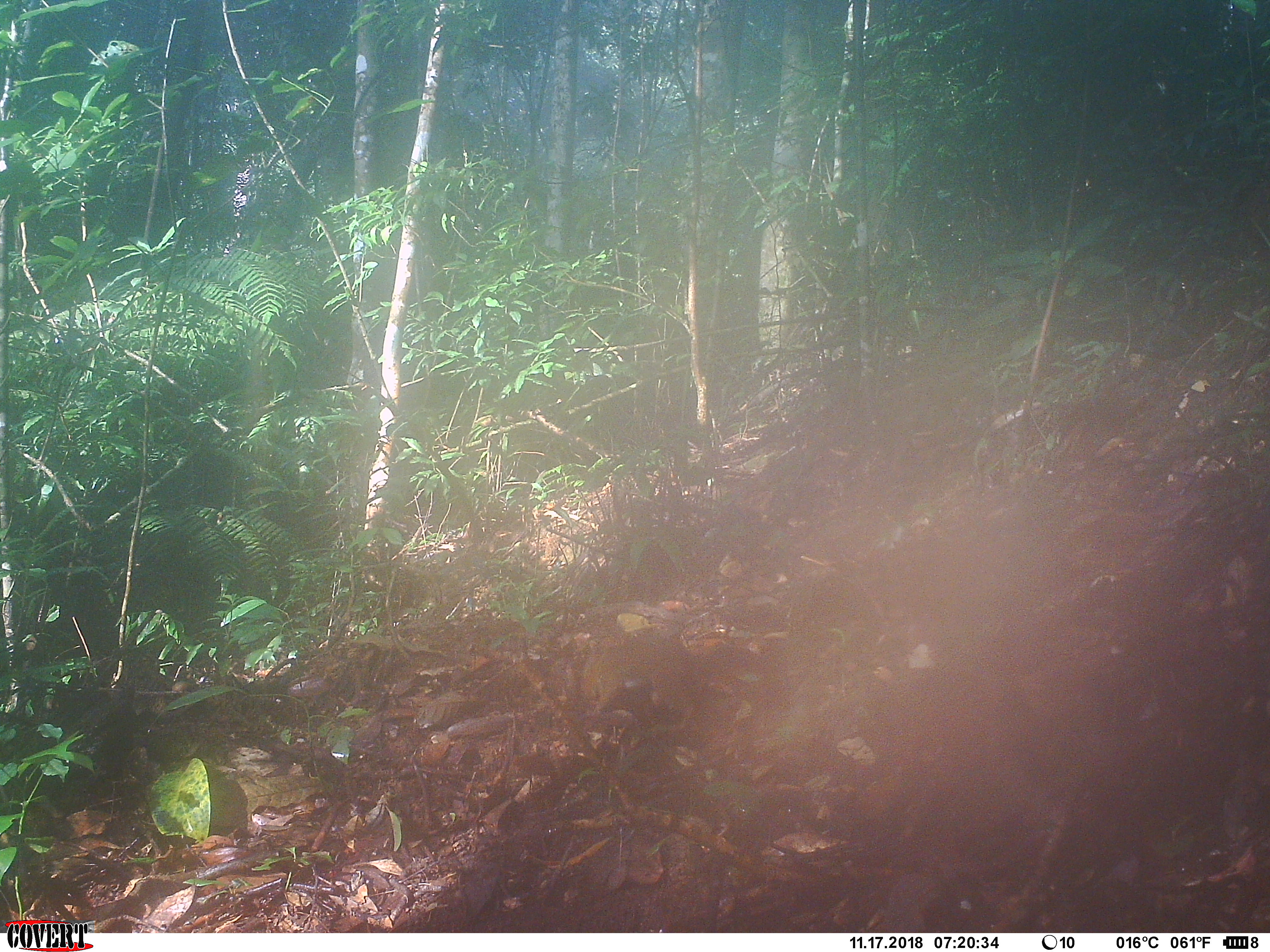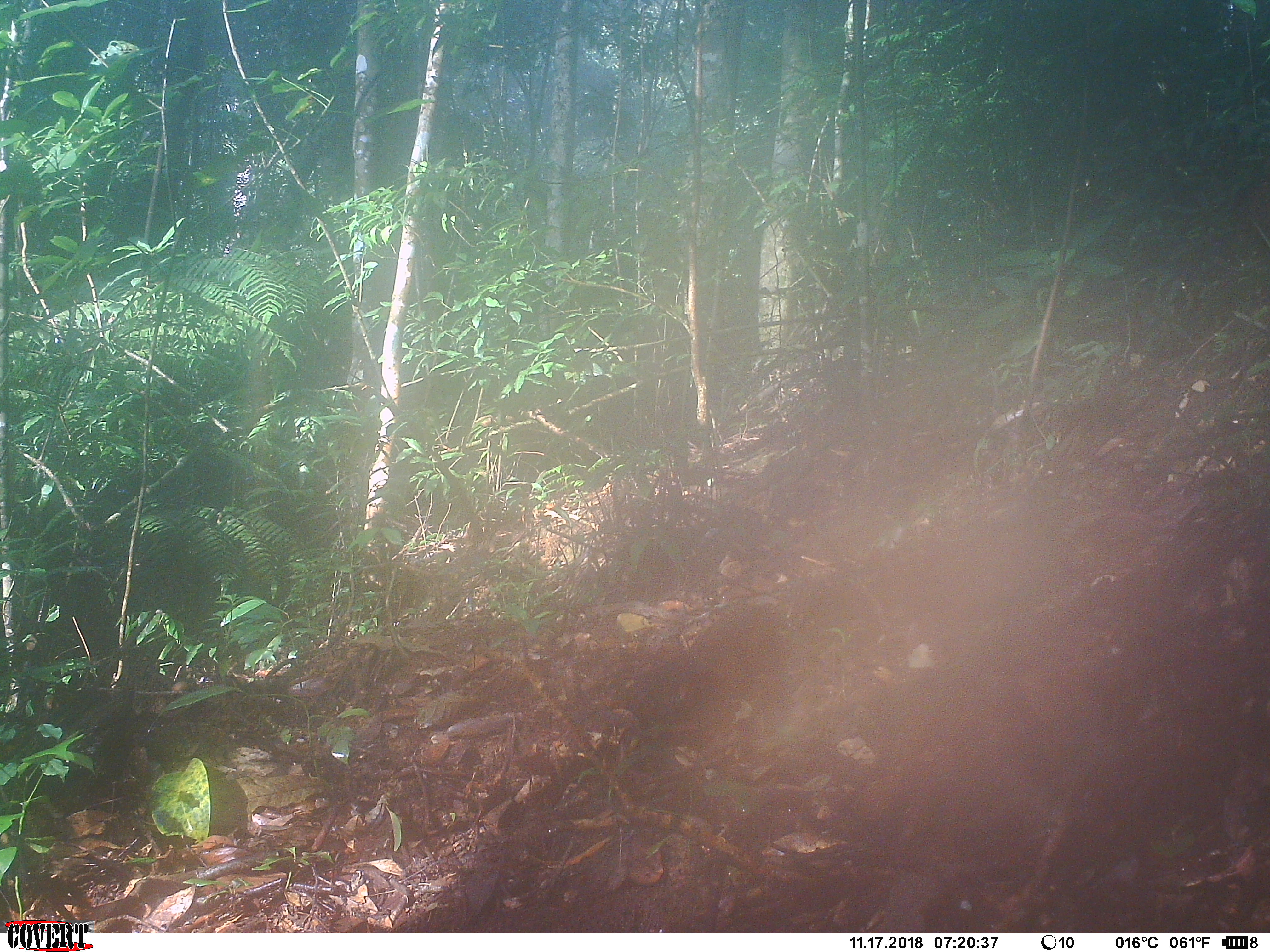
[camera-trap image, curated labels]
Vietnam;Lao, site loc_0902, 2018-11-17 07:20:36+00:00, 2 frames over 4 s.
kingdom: Animalia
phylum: Chordata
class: Mammalia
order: Rodentia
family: Sciuridae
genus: Dremomys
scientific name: Dremomys rufigenis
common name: red-cheeked squirrel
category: red cheeked squirrel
Red cheeked squirrel (red-cheeked squirrel) (Dremomys rufigenis). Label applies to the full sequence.